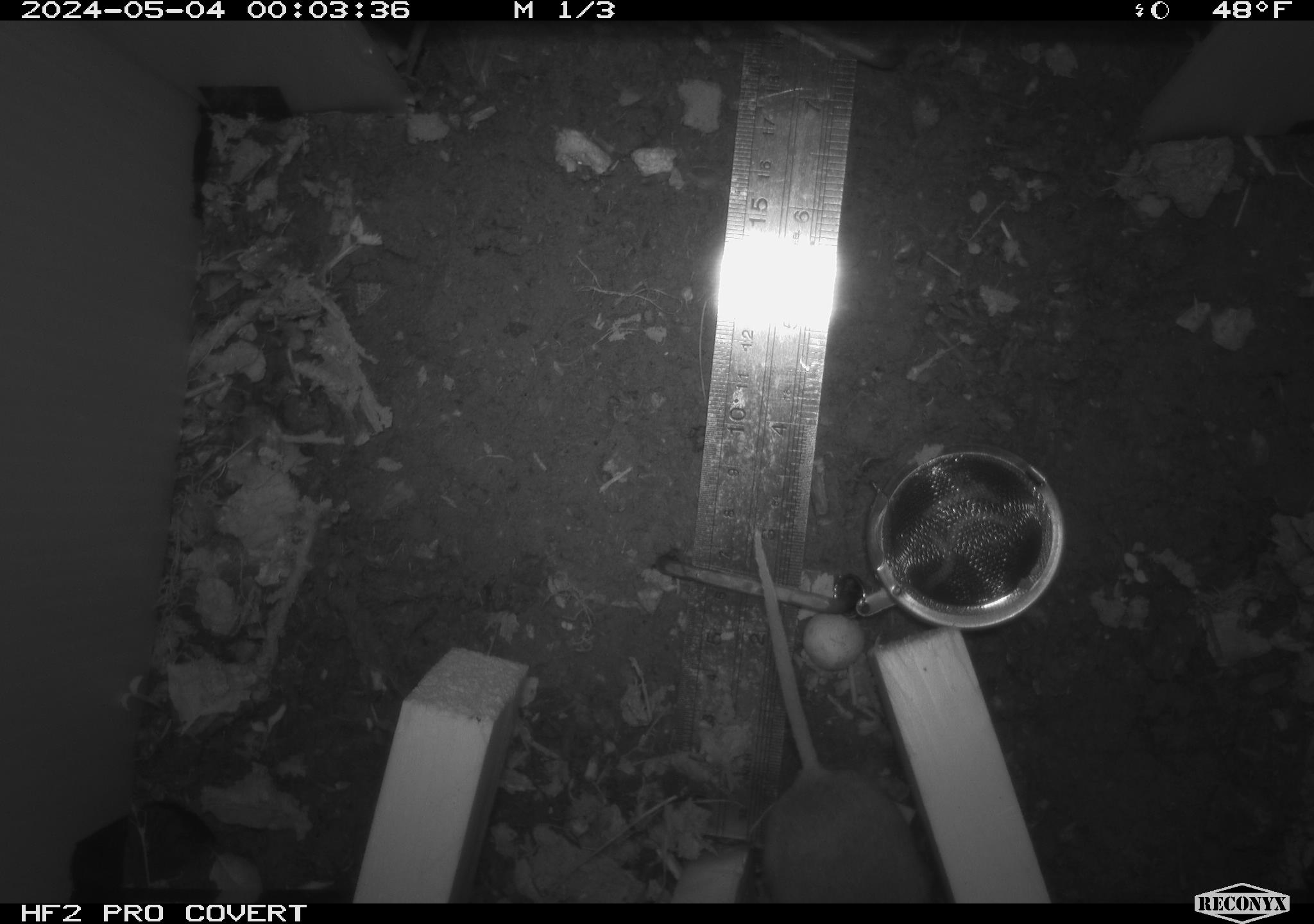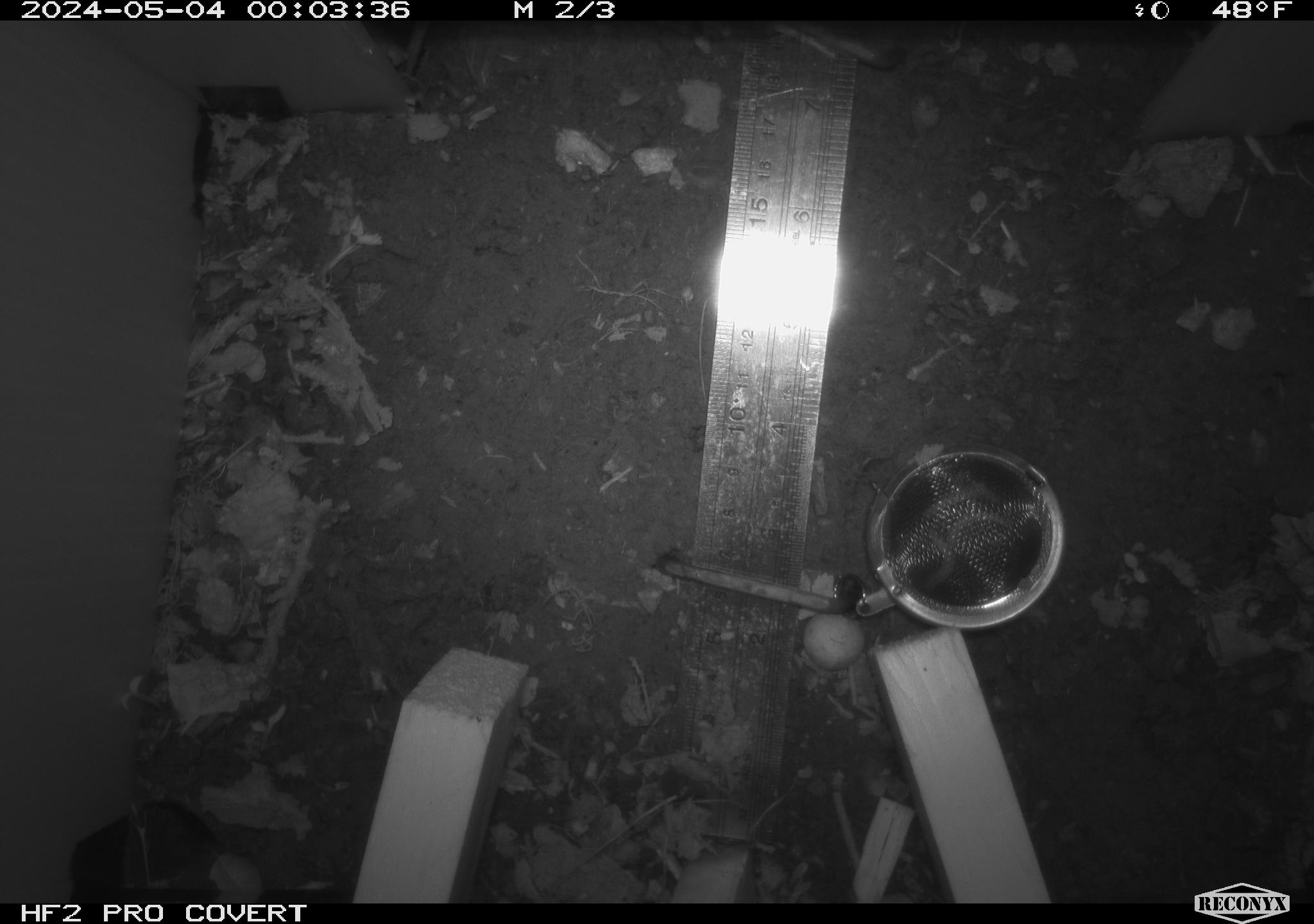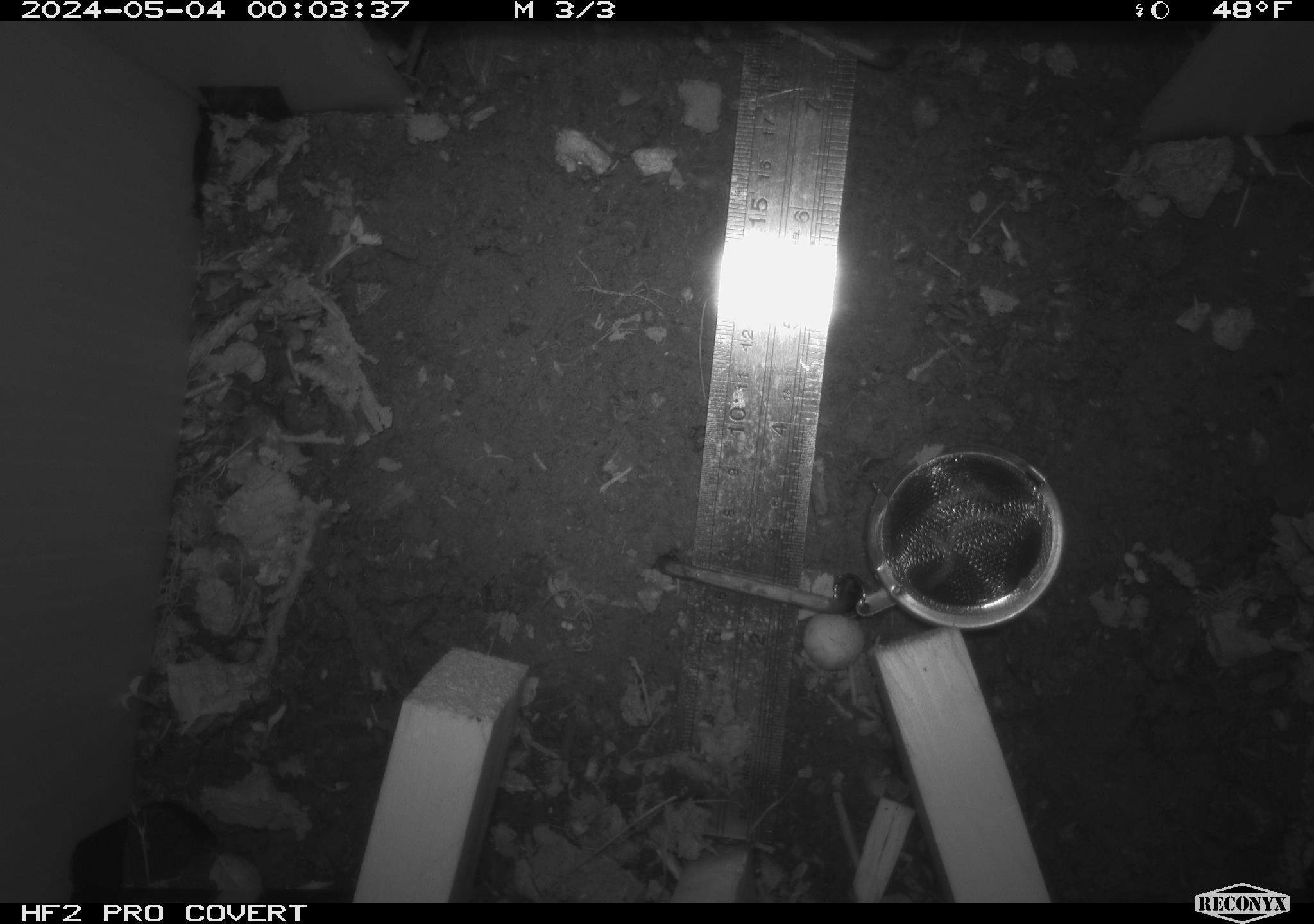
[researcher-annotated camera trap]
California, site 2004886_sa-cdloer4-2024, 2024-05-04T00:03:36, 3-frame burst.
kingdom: Animalia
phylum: Chordata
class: Mammalia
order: Rodentia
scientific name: Rodentia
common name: mouse species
Mouse species (Rodentia).